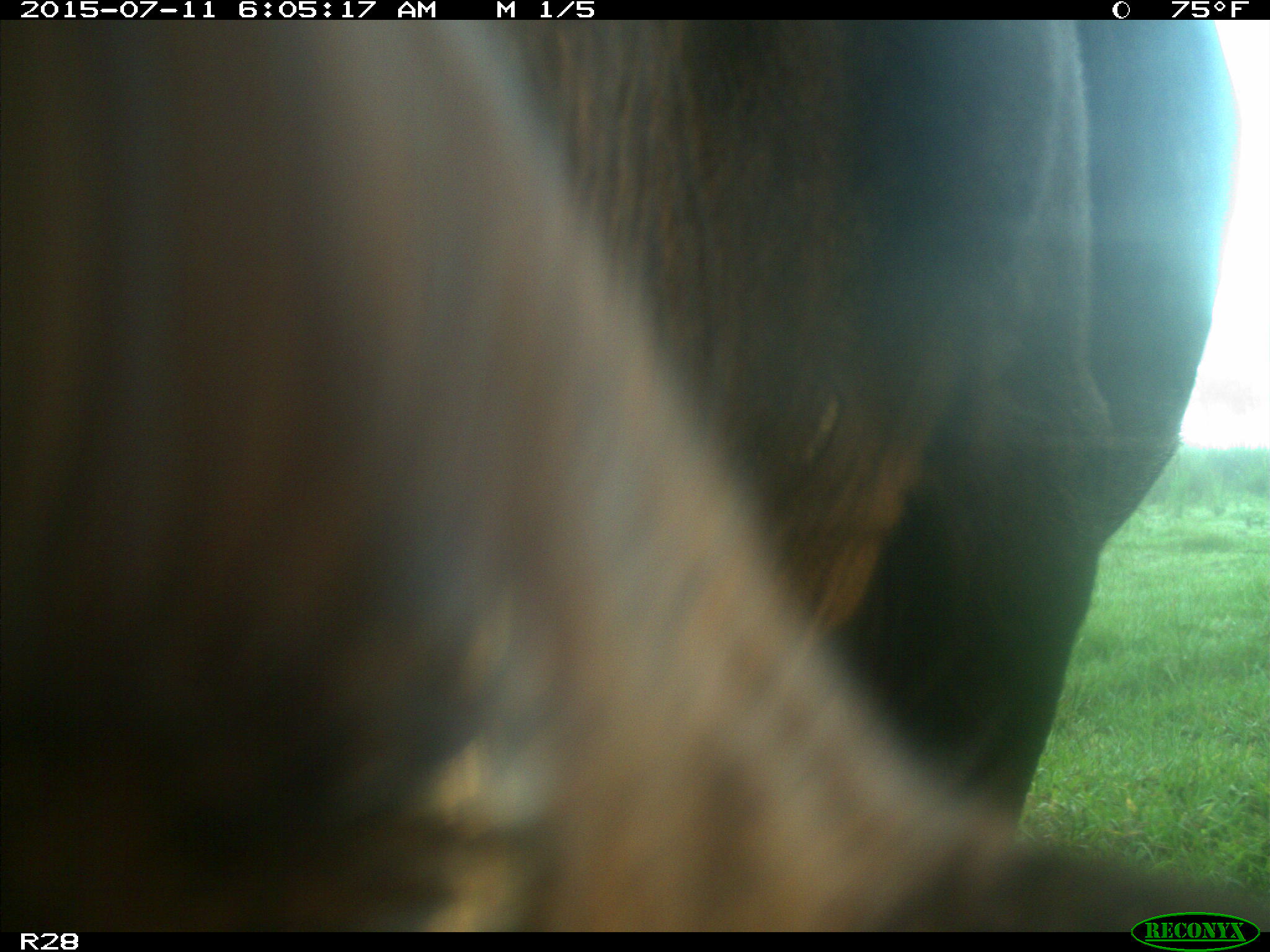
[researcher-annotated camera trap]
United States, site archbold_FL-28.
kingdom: Animalia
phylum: Chordata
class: Mammalia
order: Artiodactyla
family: Bovidae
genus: Bos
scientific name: Bos taurus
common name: domestic cow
Bos taurus (domestic cow).